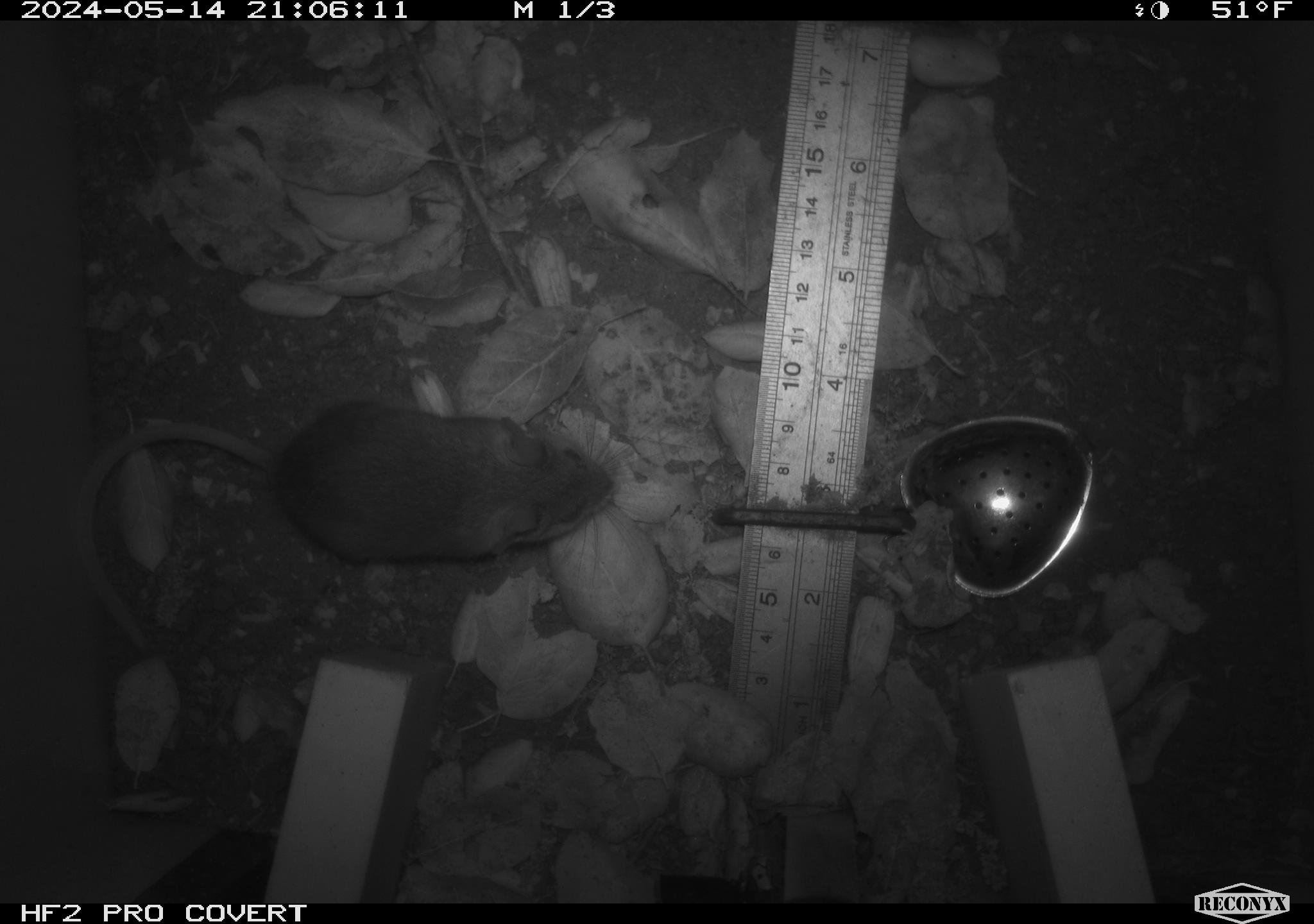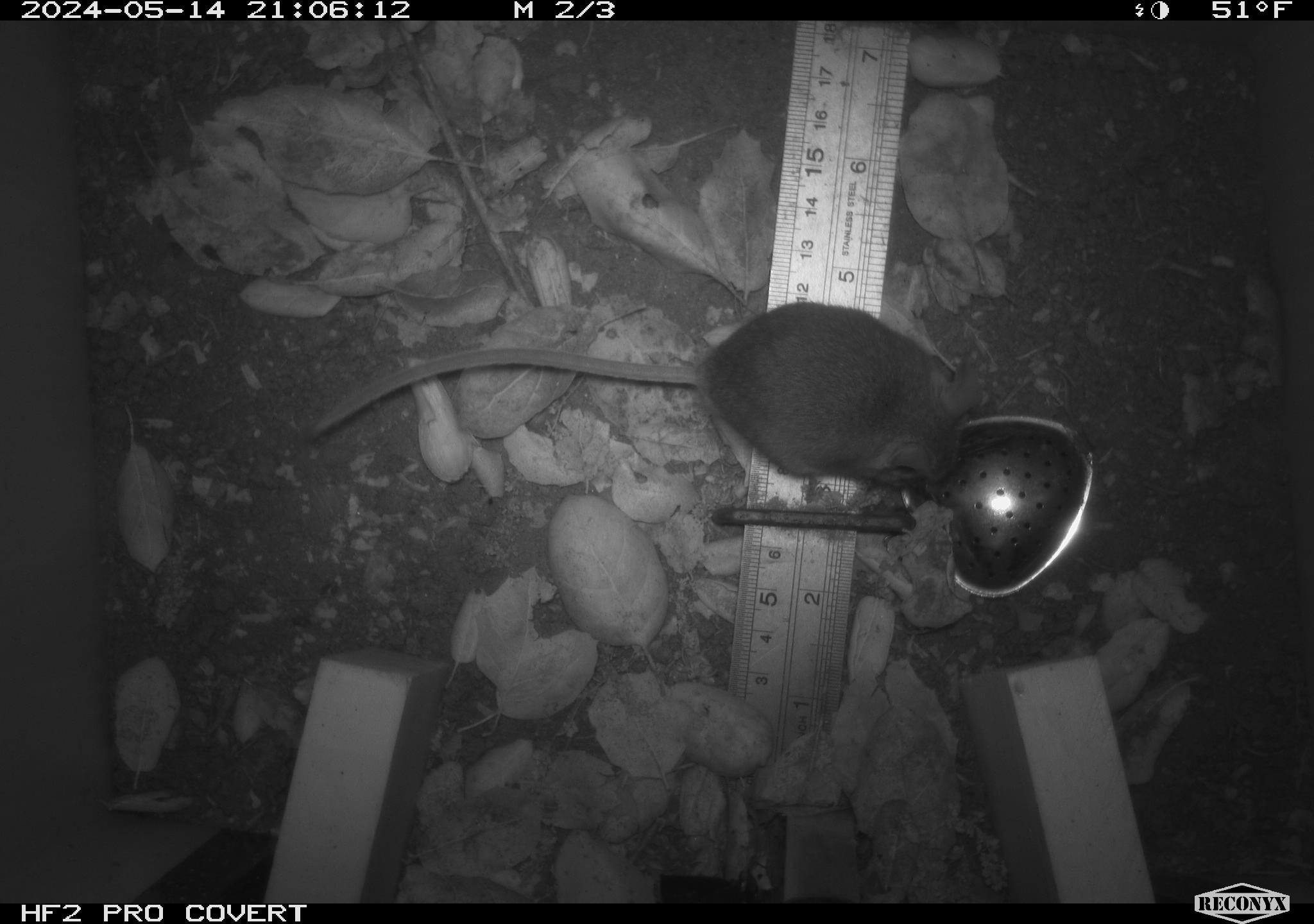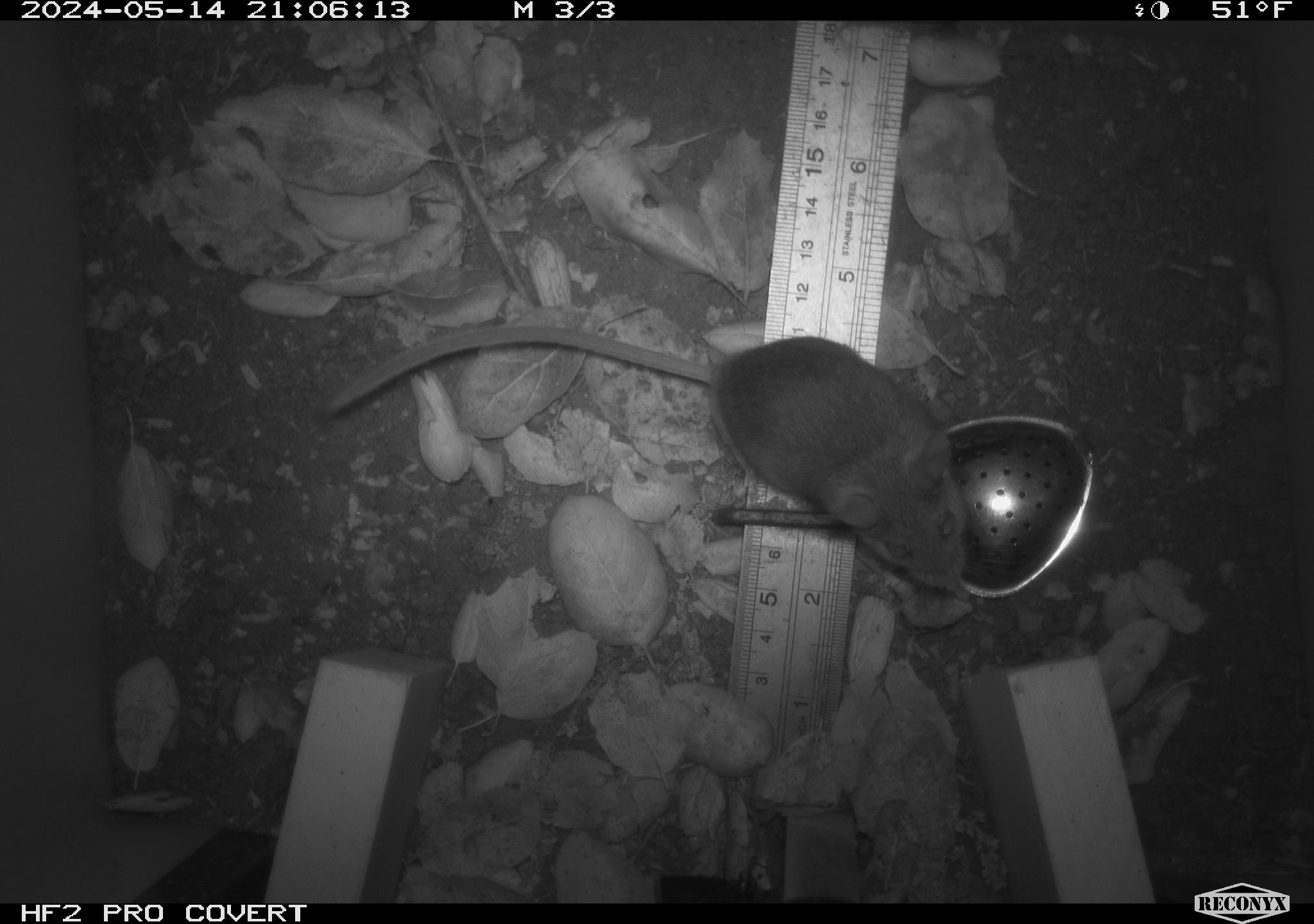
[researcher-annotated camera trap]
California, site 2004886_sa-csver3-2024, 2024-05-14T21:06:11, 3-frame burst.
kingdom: Animalia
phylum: Chordata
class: Mammalia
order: Rodentia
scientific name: Rodentia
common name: rodent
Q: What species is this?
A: Rodent (Rodentia).